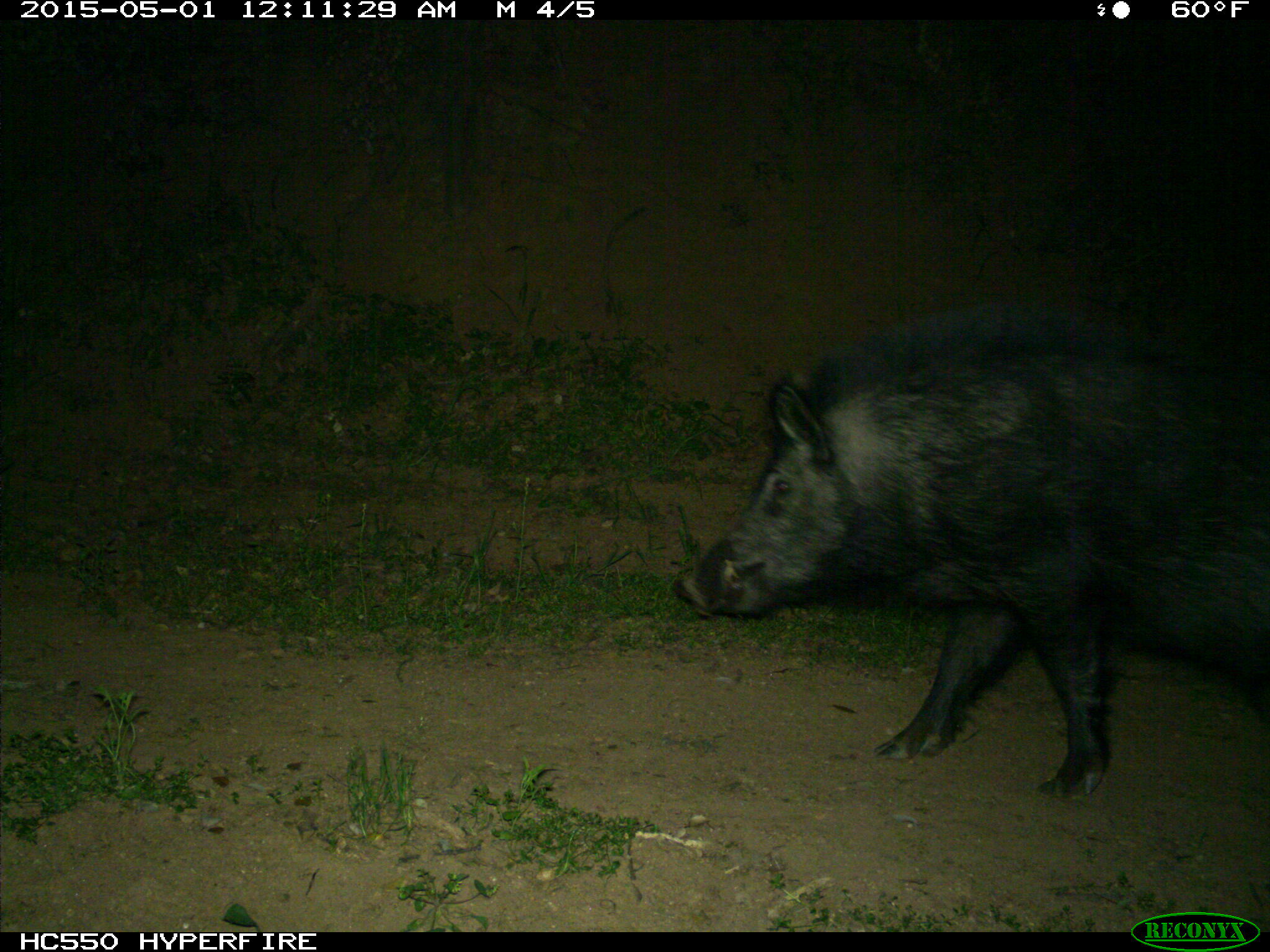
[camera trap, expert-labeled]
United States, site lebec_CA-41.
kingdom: Animalia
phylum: Chordata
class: Mammalia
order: Artiodactyla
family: Suidae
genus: Sus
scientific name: Sus scrofa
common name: wild boar